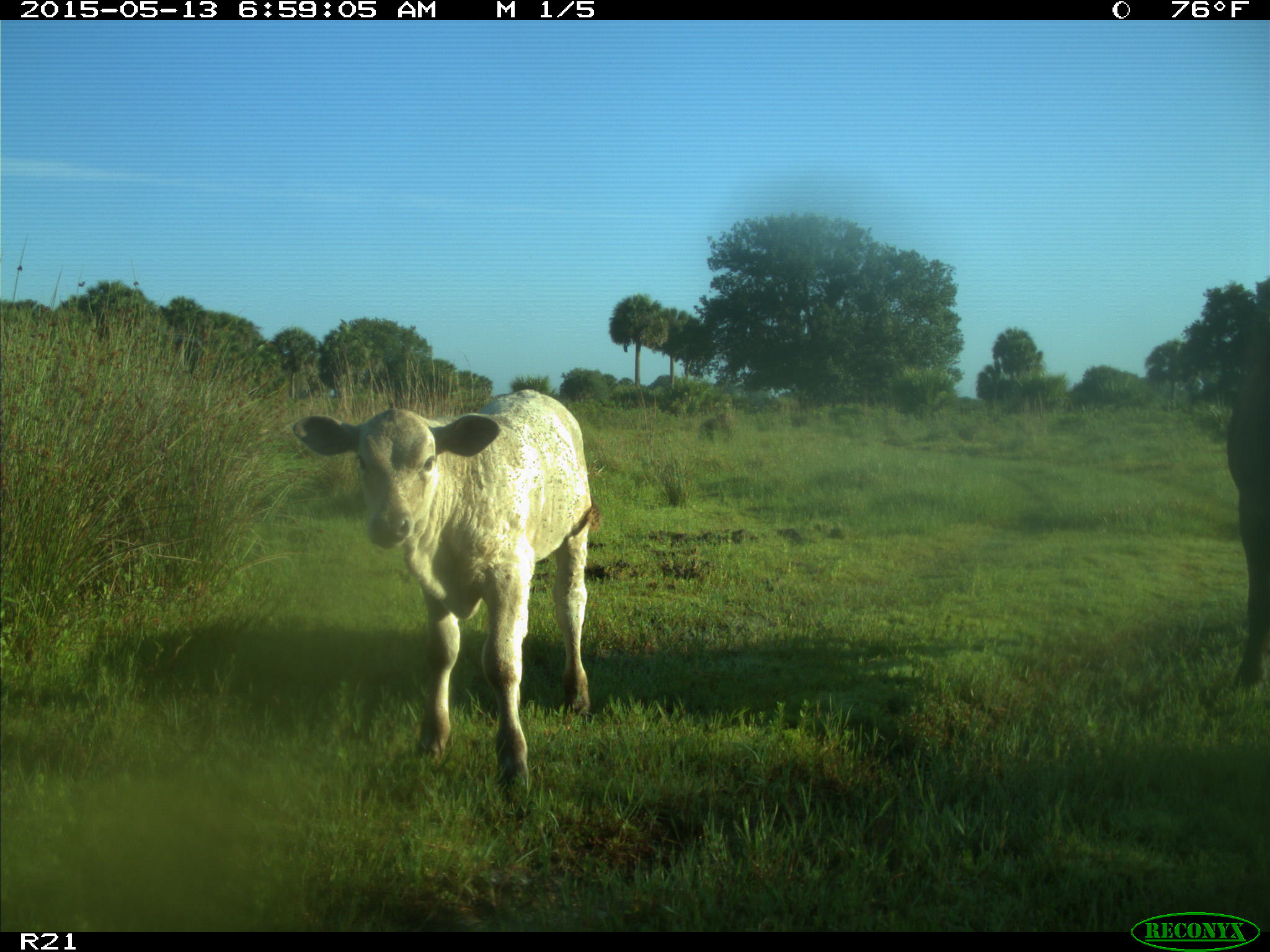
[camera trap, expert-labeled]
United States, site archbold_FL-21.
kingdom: Animalia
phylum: Chordata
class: Mammalia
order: Artiodactyla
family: Bovidae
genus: Bos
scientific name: Bos taurus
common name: domestic cow